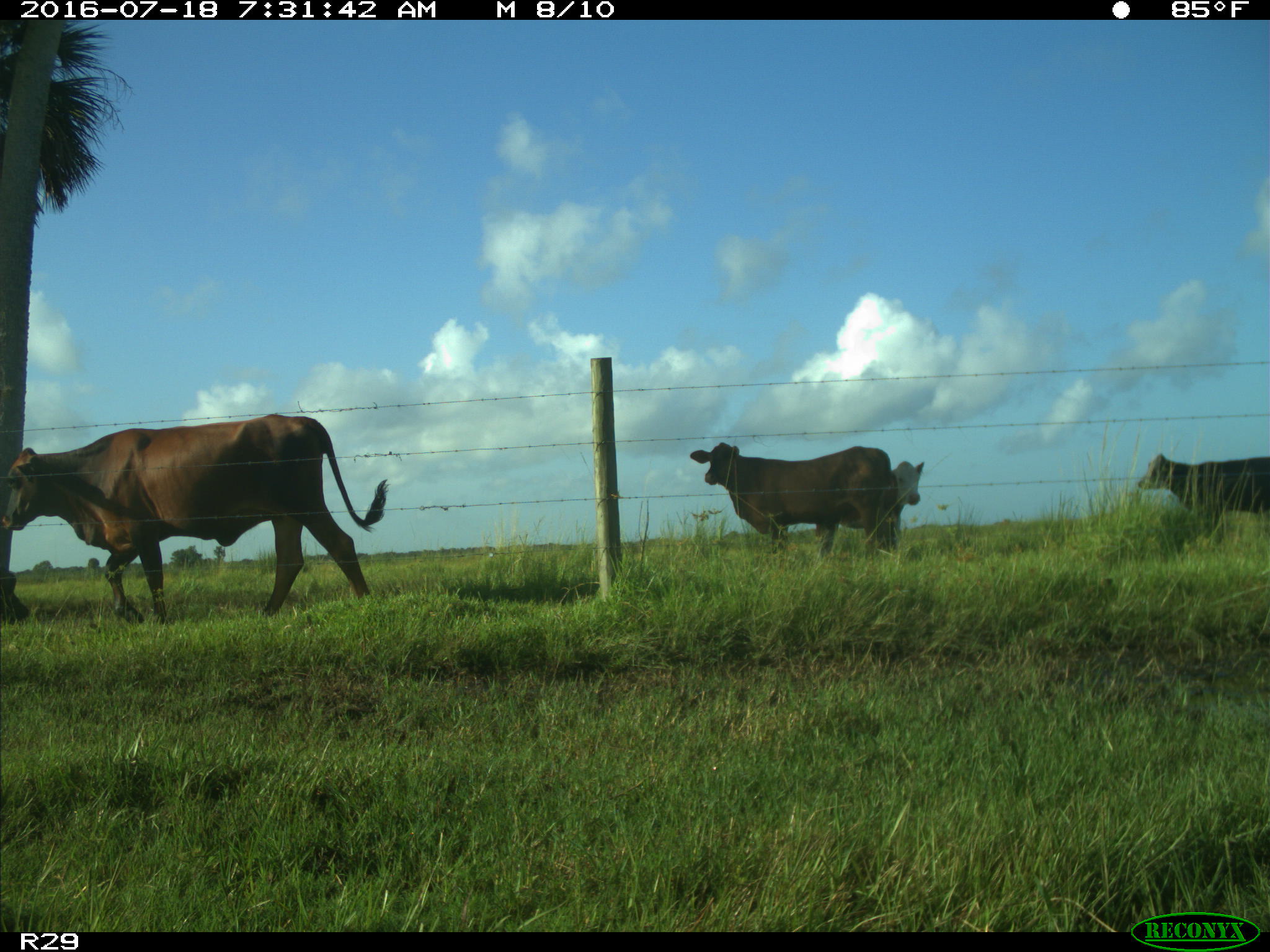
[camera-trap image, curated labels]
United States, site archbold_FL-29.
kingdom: Animalia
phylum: Chordata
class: Mammalia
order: Artiodactyla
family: Bovidae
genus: Bos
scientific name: Bos taurus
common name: domestic cow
Bos taurus (domestic cow).